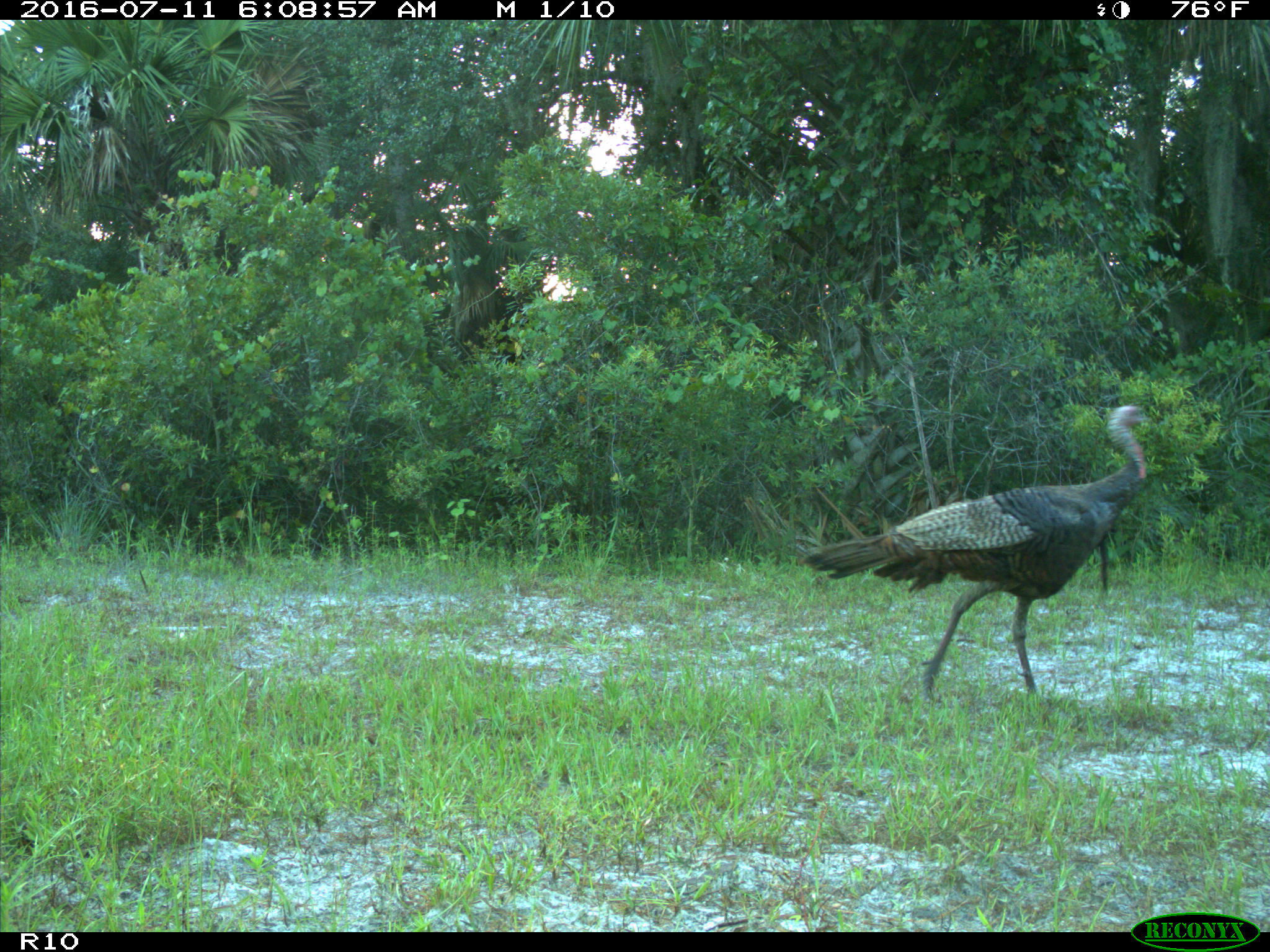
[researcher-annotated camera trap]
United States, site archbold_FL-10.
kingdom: Animalia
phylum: Chordata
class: Aves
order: Galliformes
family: Phasianidae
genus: Meleagris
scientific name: Meleagris gallopavo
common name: wild turkey